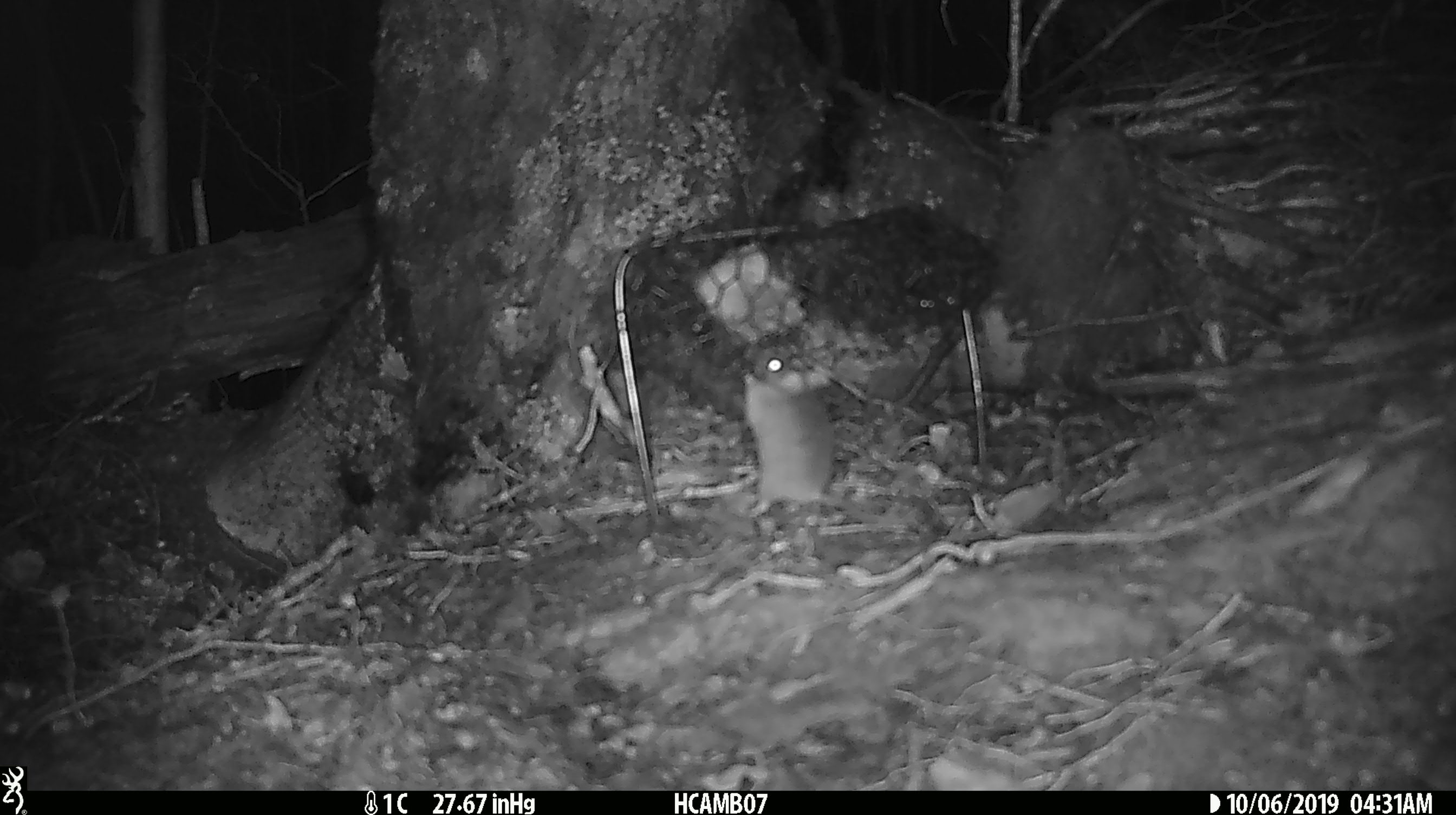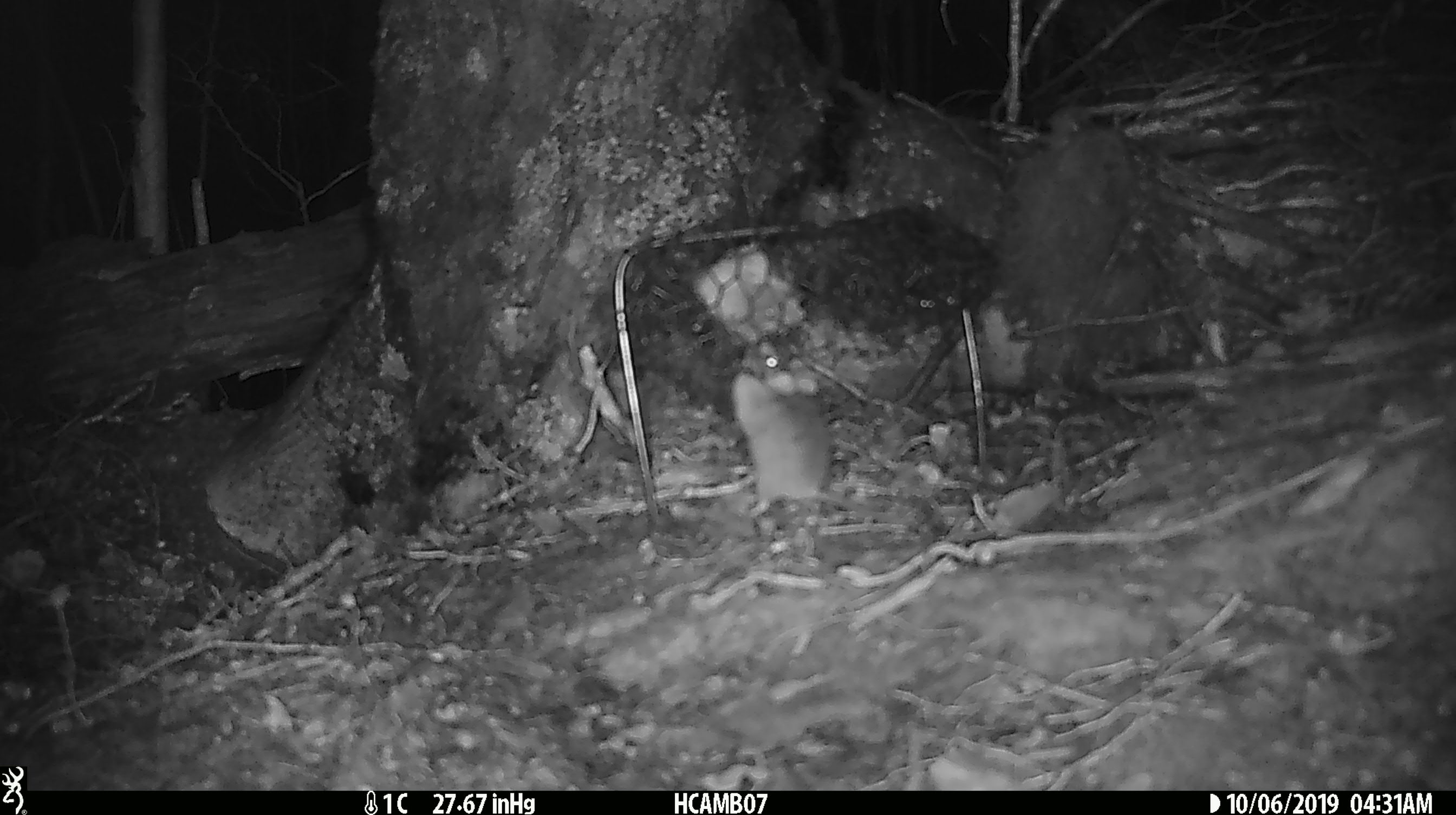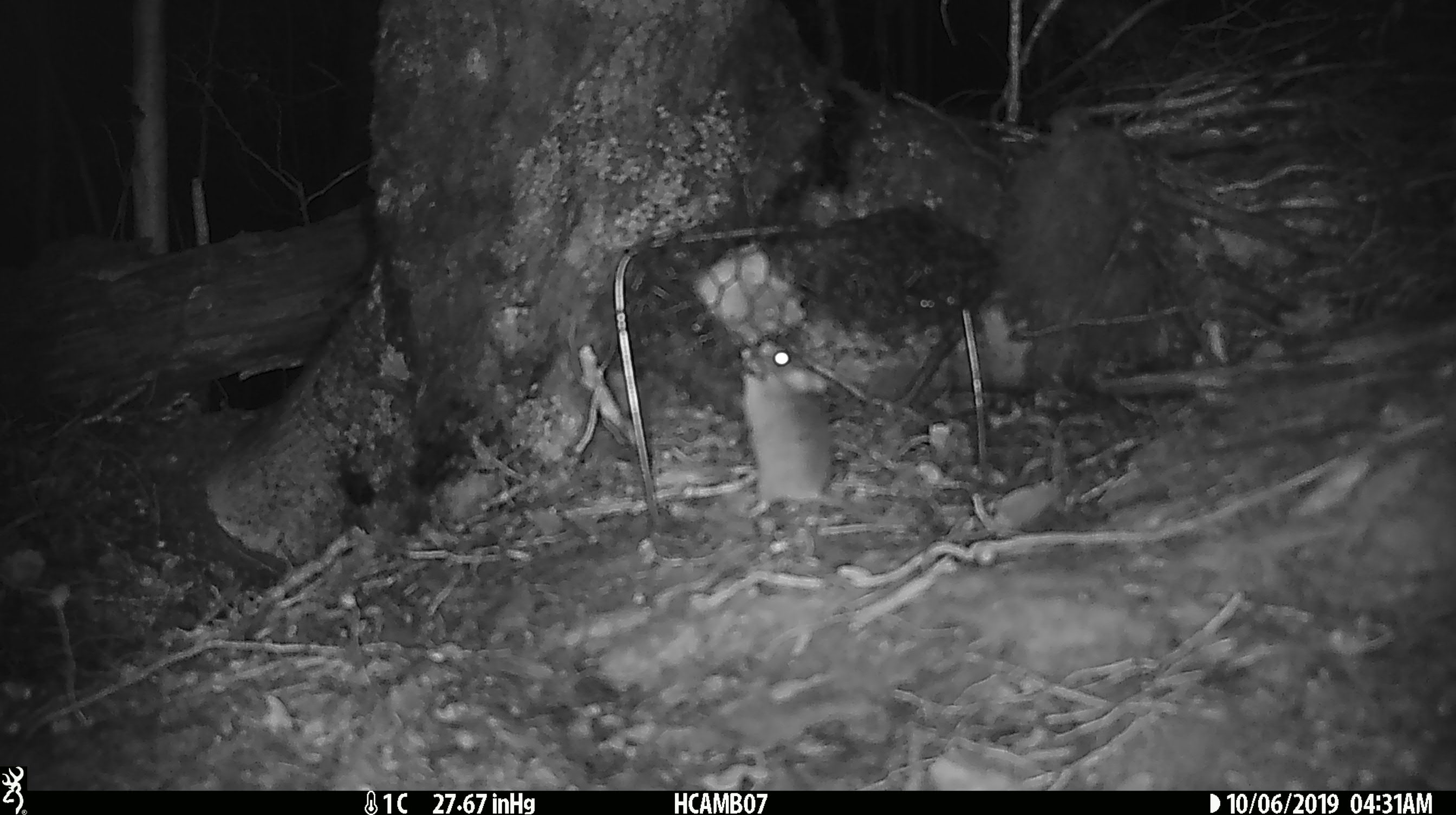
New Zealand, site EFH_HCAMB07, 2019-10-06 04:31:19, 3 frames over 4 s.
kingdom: Animalia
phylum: Chordata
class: Mammalia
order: Rodentia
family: Muridae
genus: Mus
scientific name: Mus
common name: mouse